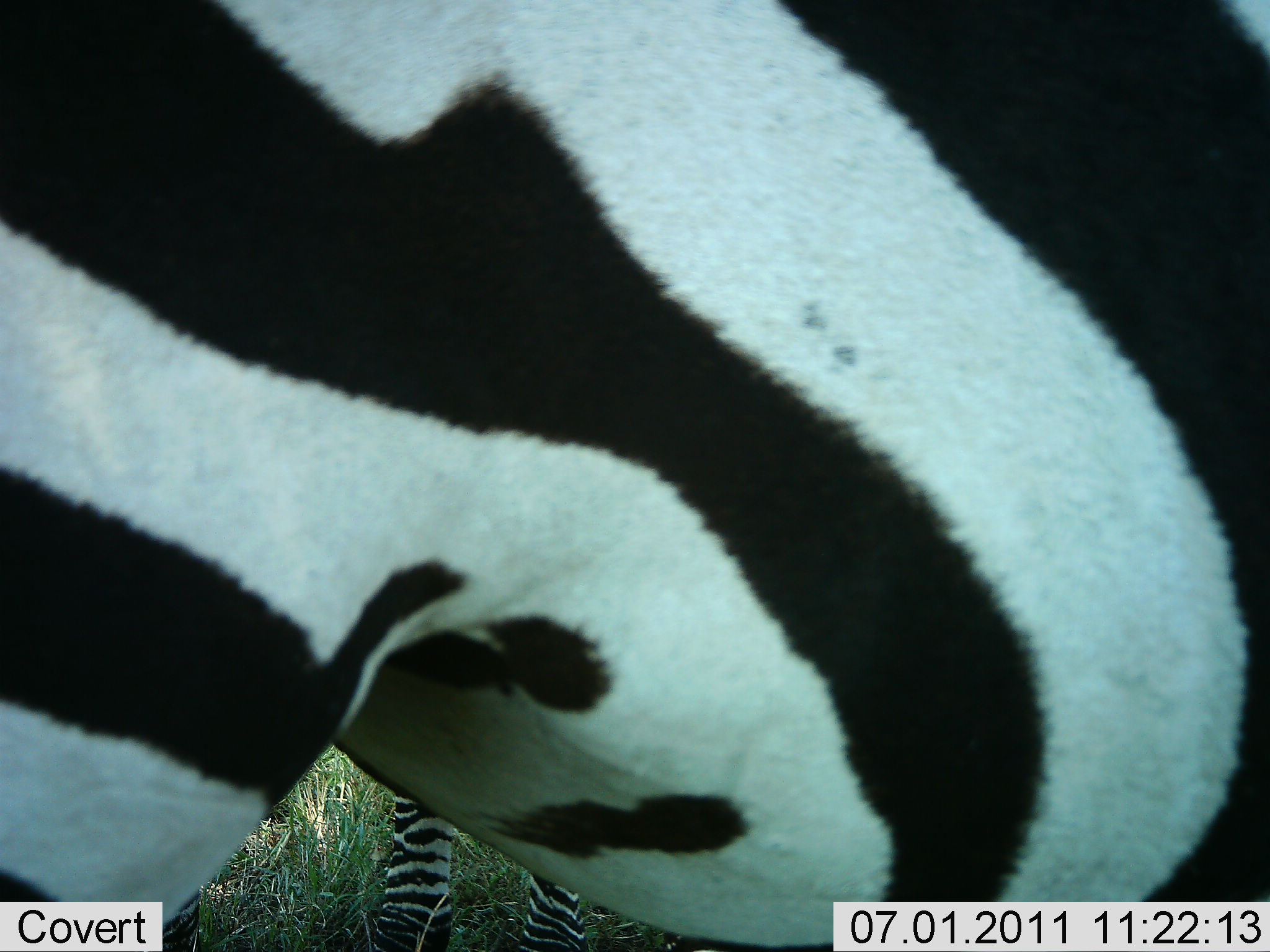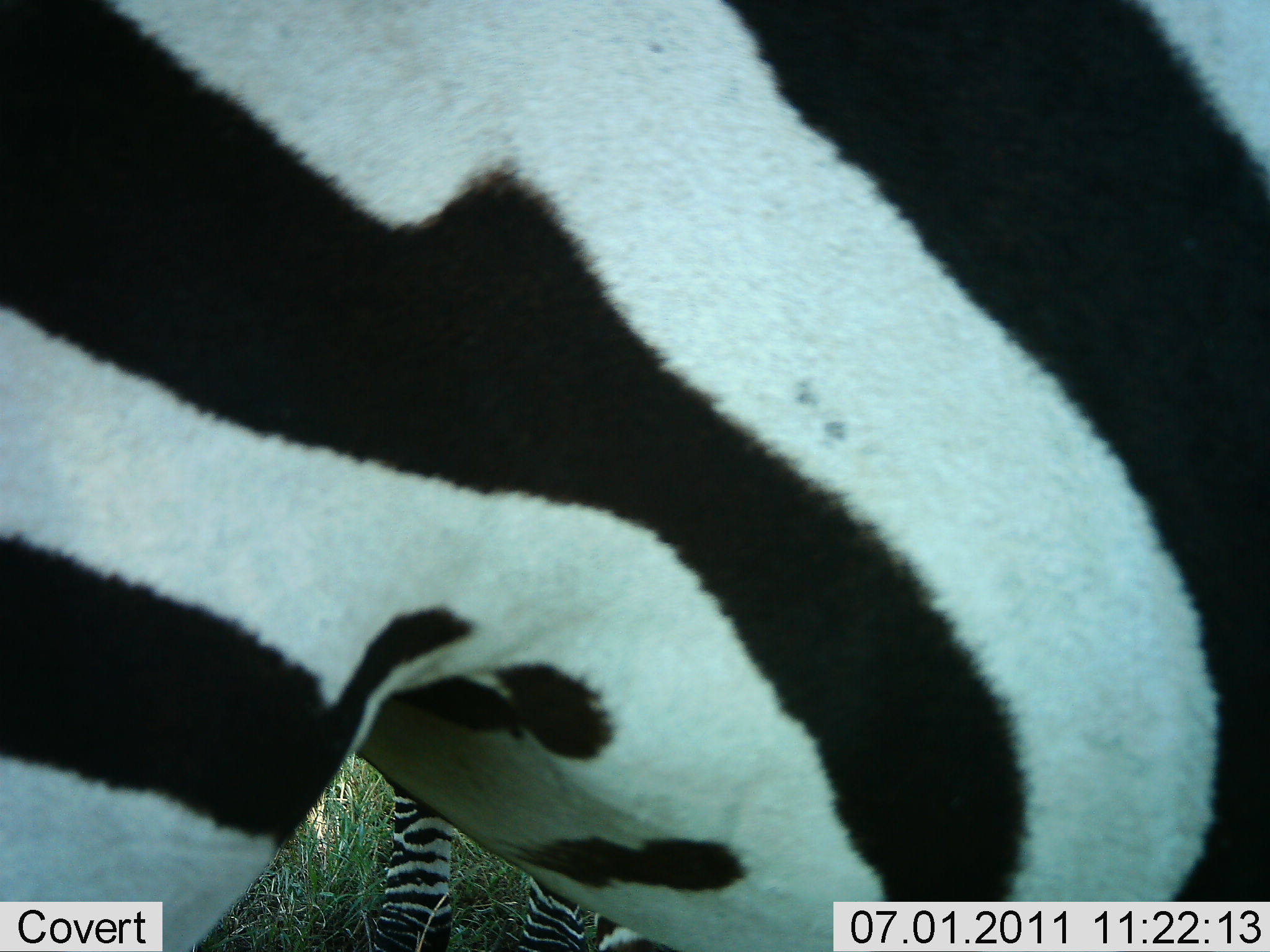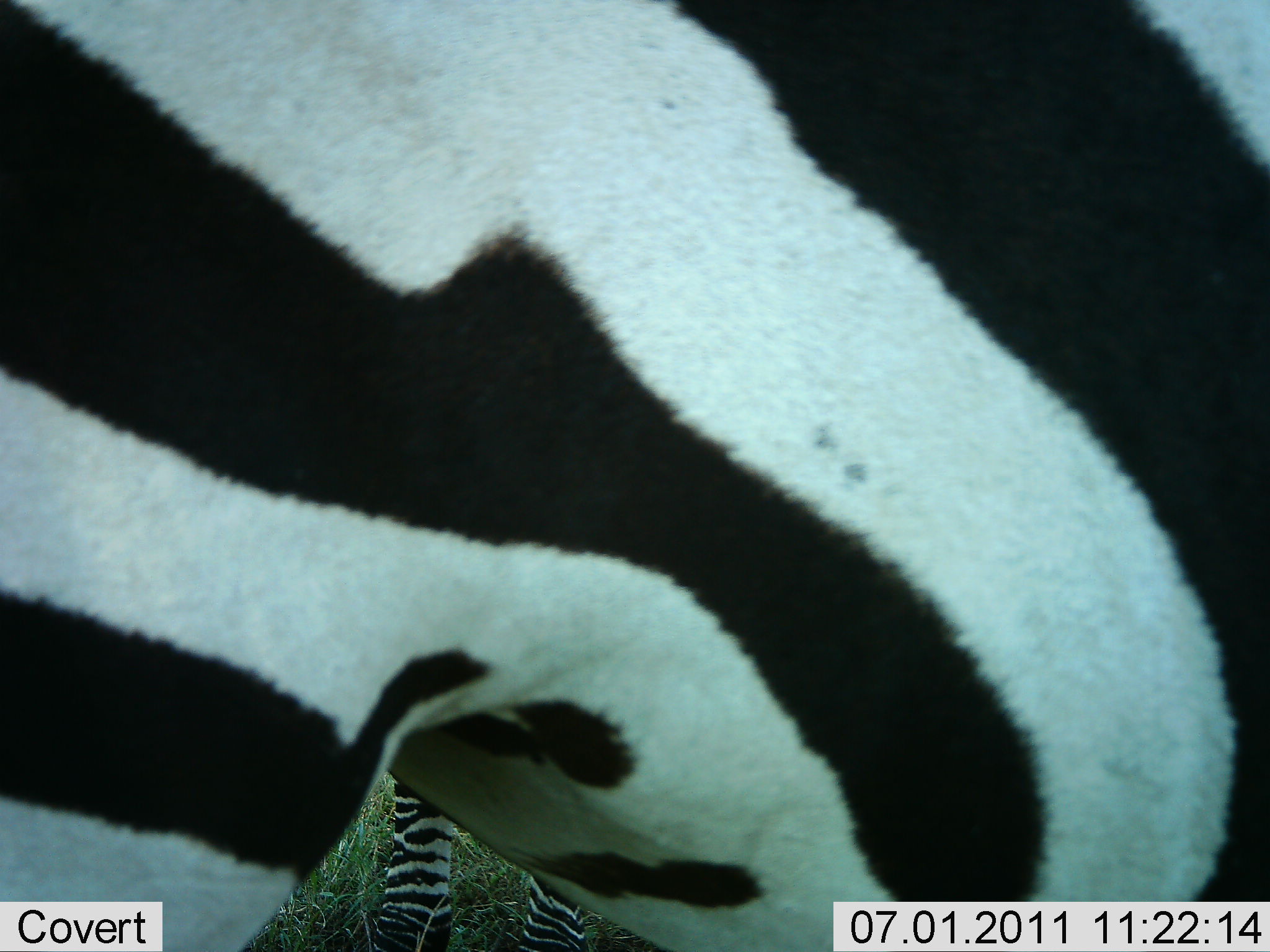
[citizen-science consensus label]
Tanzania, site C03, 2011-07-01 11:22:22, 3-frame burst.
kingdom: Animalia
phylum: Chordata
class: Mammalia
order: Perissodactyla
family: Equidae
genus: Equus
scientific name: Equus quagga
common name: plains zebra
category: zebra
Zebra (plains zebra) (Equus quagga), count 2. Behavior (volunteer vote fractions): standing 100%, resting 0%, moving 0%, interacting 10%. Young present (vote fraction): 0%. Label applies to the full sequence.